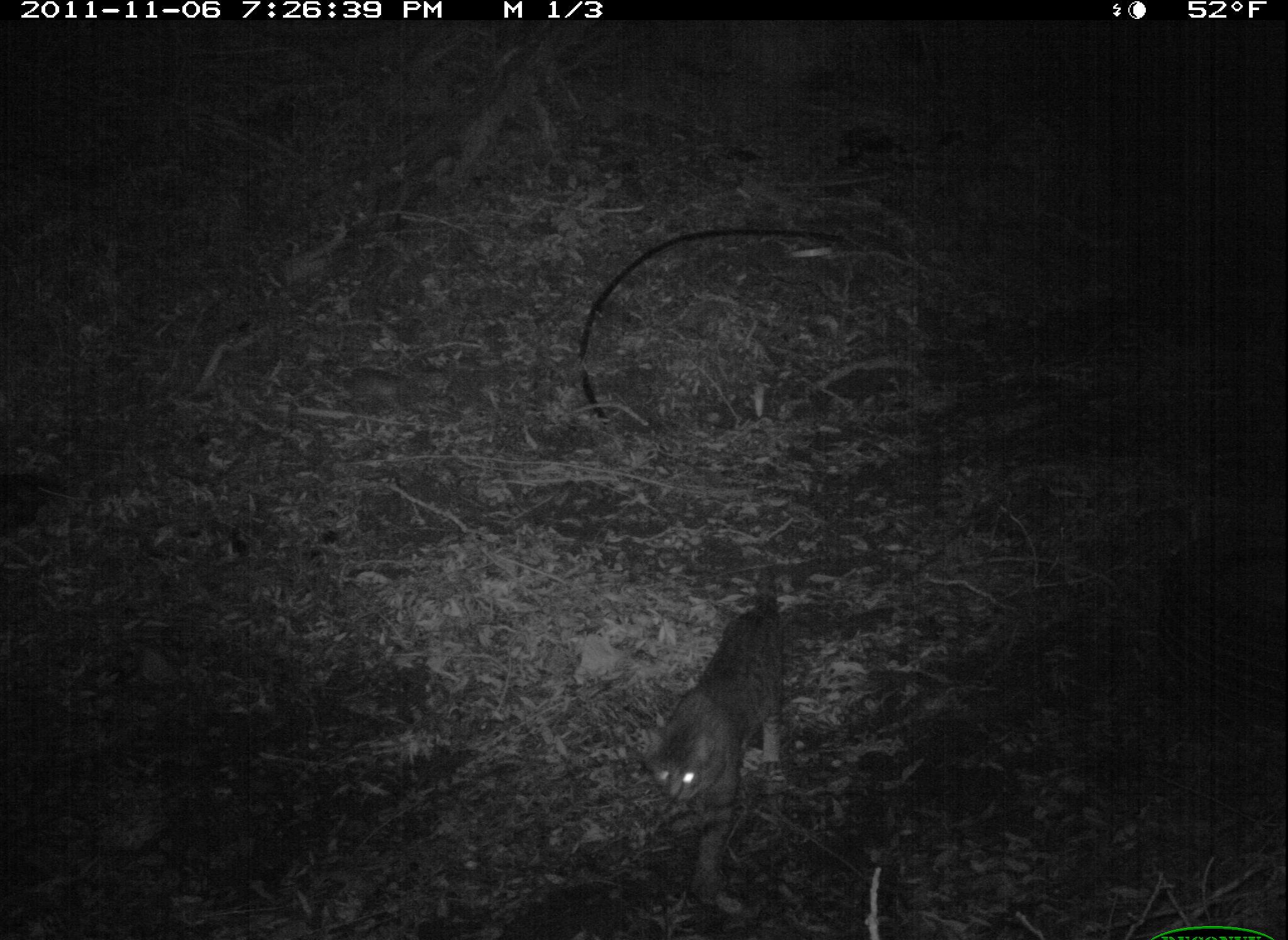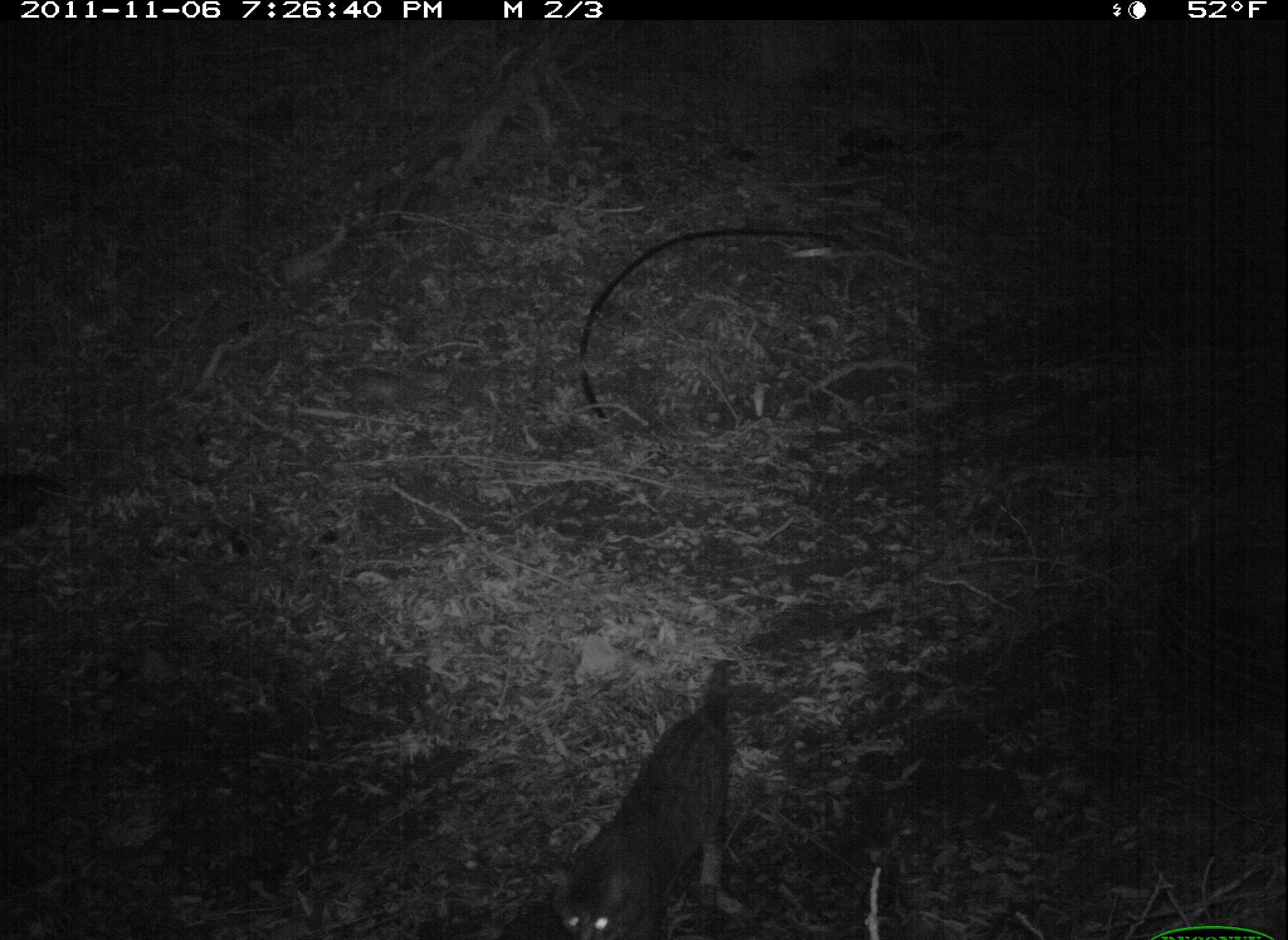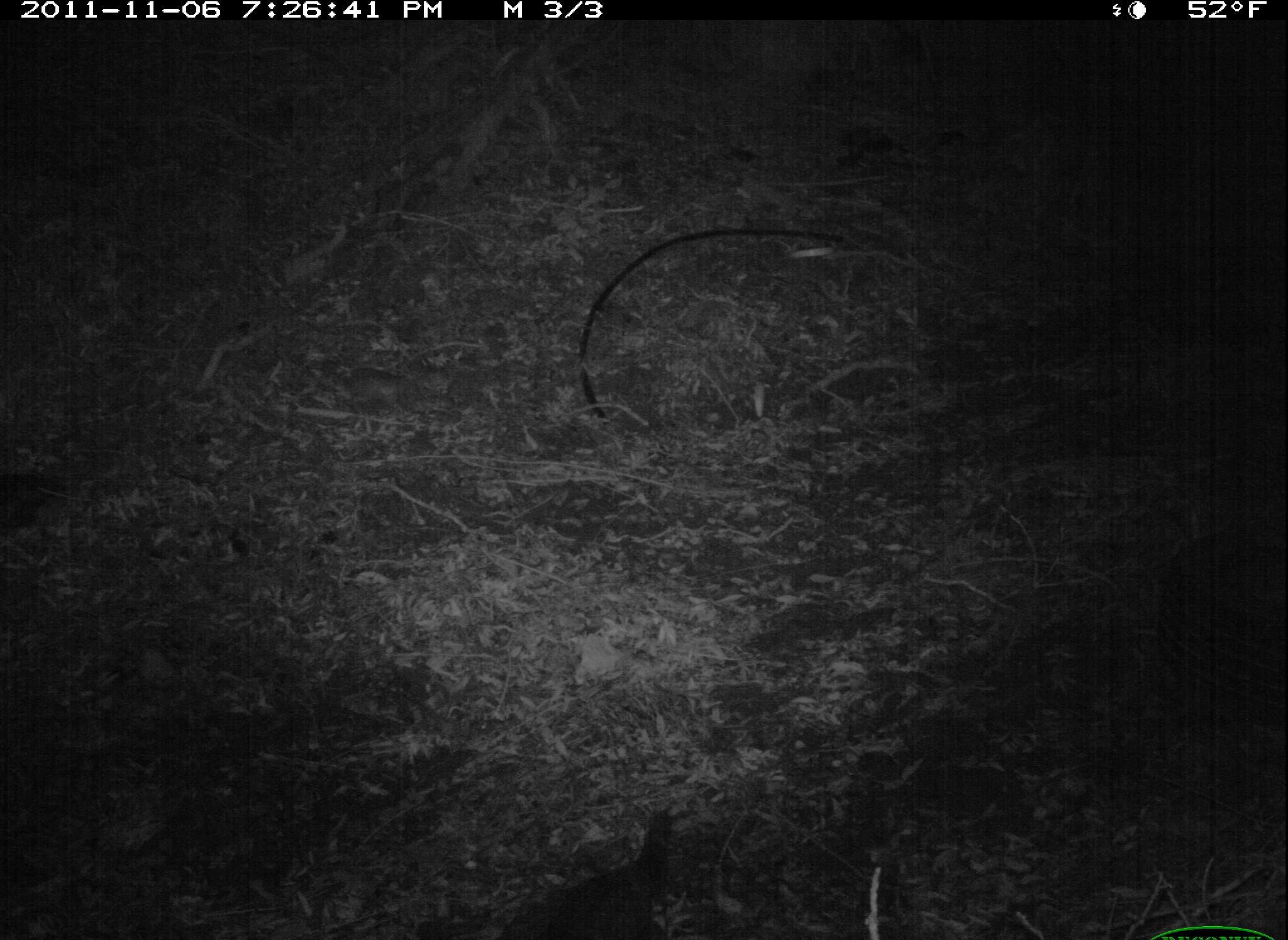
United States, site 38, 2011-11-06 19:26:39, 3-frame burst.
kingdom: Animalia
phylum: Chordata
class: Mammalia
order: Carnivora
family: Felidae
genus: Felis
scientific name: Felis catus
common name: cat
Cat (Felis catus).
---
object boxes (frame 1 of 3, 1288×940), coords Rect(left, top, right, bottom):
cat: Rect(652, 551, 828, 896)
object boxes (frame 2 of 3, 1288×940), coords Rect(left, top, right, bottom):
cat: Rect(535, 648, 745, 936)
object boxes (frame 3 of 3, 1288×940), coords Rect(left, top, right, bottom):
cat: Rect(497, 796, 702, 940)